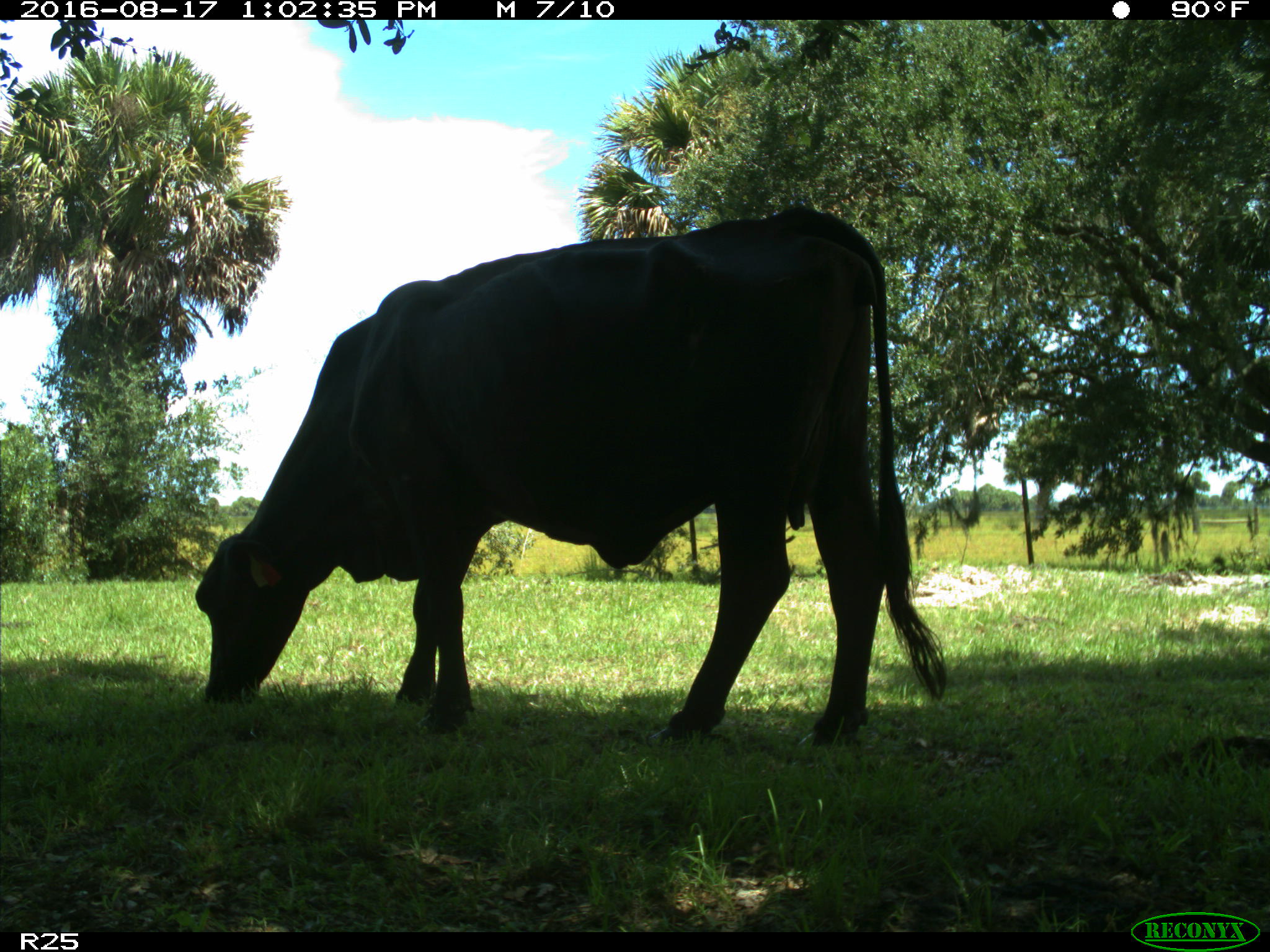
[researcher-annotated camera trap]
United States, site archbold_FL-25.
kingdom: Animalia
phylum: Chordata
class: Mammalia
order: Artiodactyla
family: Bovidae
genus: Bos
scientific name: Bos taurus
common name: domestic cow